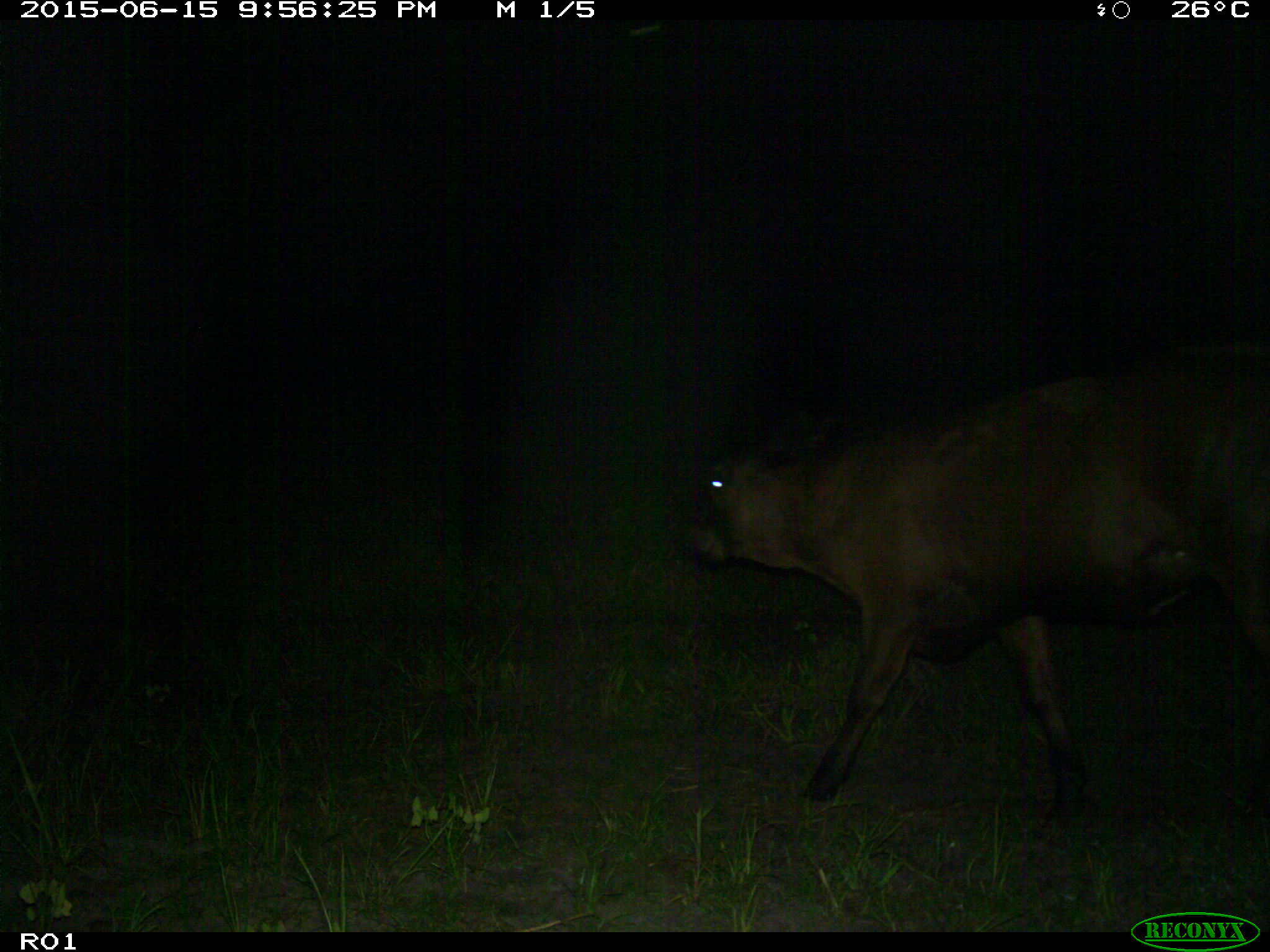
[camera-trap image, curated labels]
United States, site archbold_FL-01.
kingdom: Animalia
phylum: Chordata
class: Mammalia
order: Artiodactyla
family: Bovidae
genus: Bos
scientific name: Bos taurus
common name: domestic cow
Bos taurus (domestic cow).